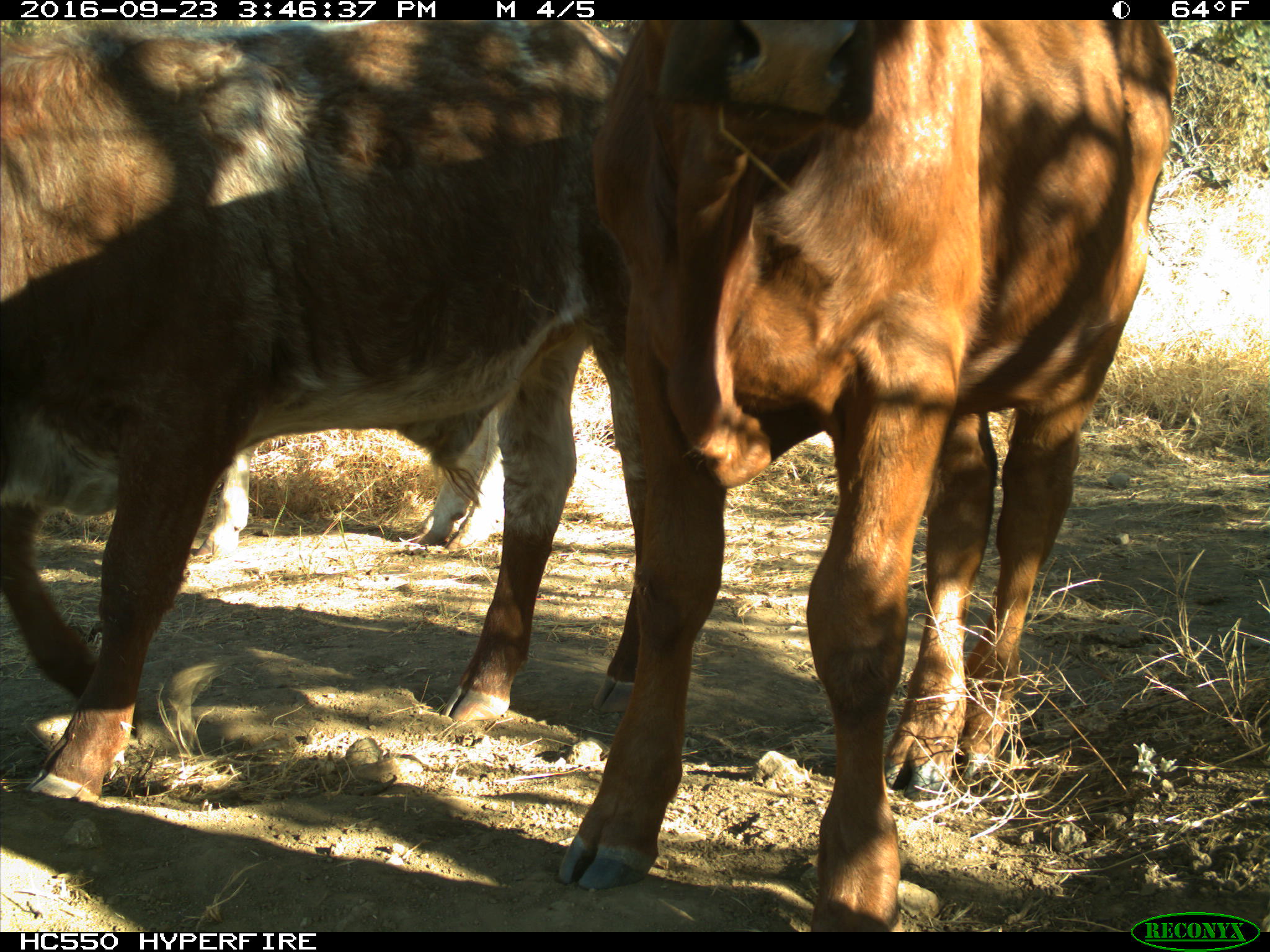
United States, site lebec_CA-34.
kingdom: Animalia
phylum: Chordata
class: Mammalia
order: Artiodactyla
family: Bovidae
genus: Bos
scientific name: Bos taurus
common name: domestic cow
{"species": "Bos taurus (domestic cow)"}